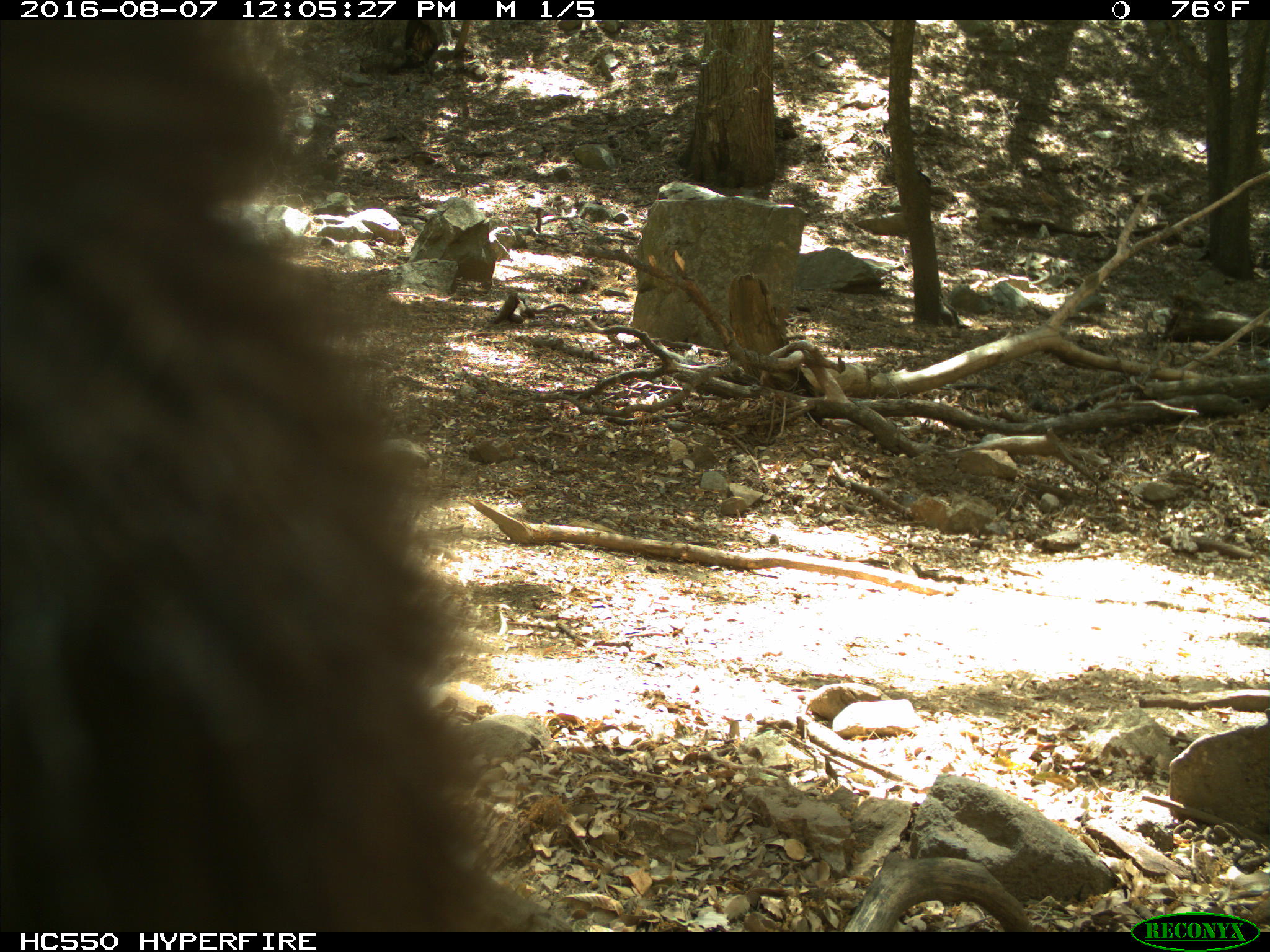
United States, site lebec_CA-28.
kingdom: Animalia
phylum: Chordata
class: Mammalia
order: Carnivora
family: Ursidae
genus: Ursus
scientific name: Ursus americanus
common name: american black bear